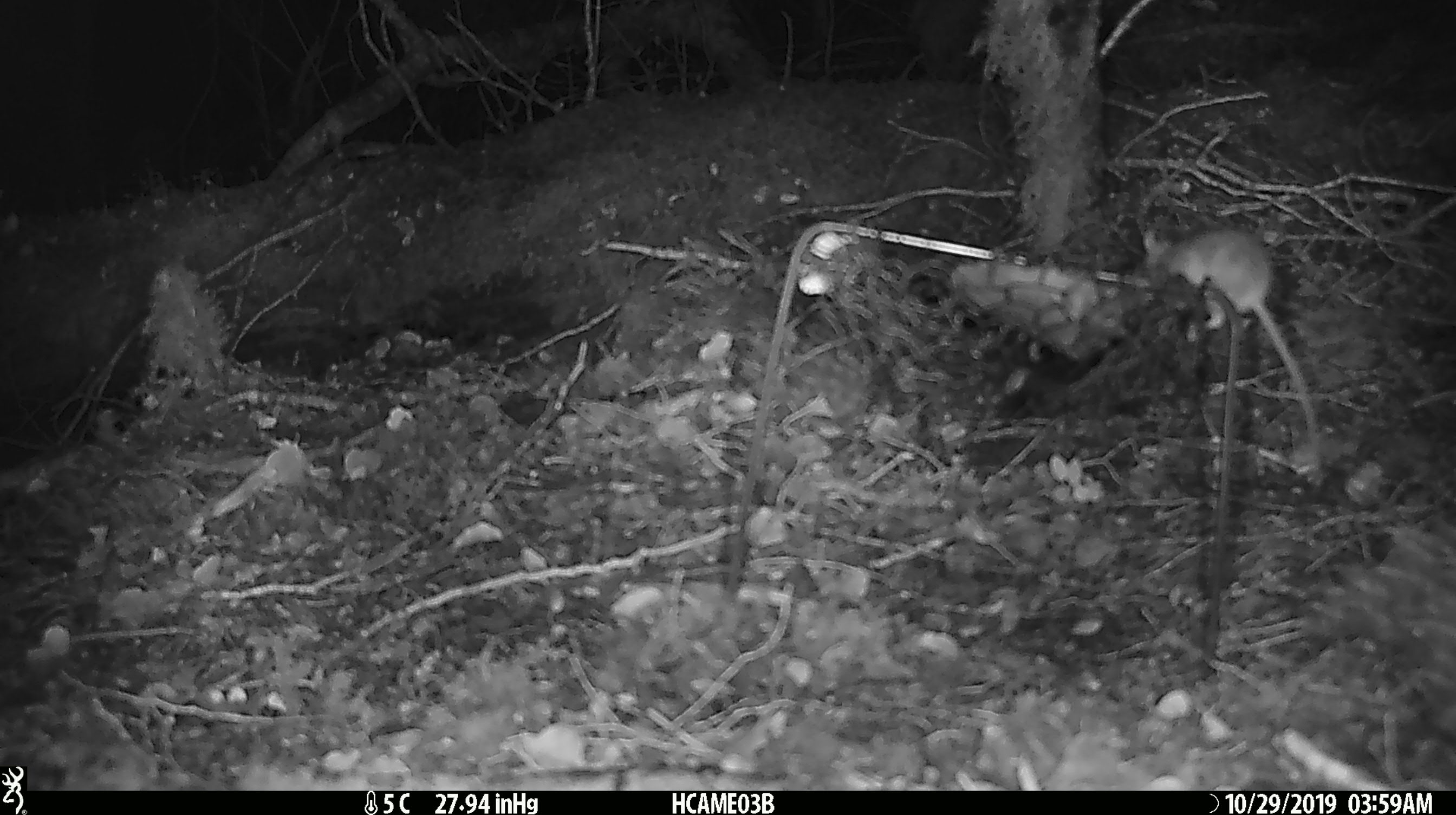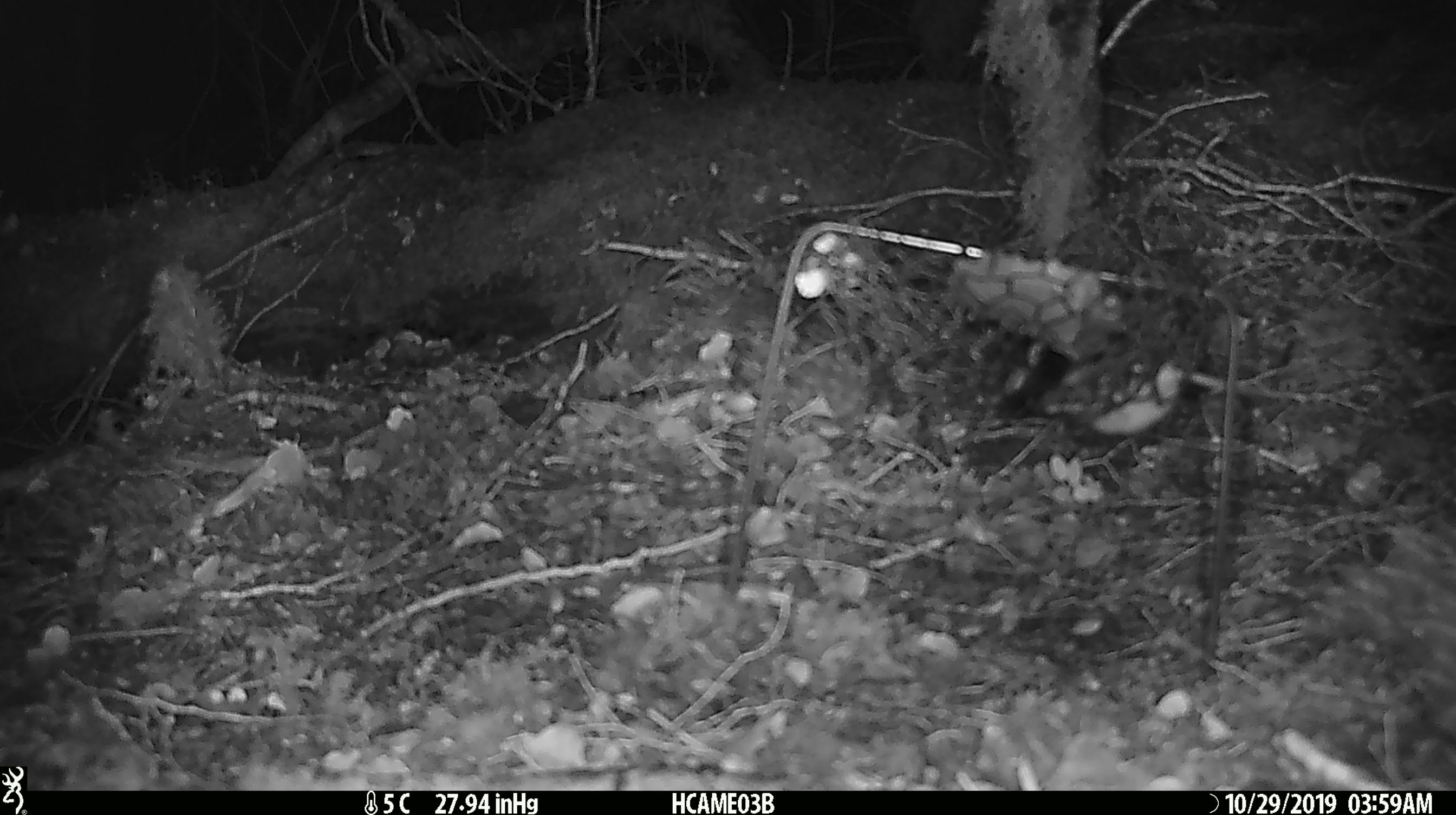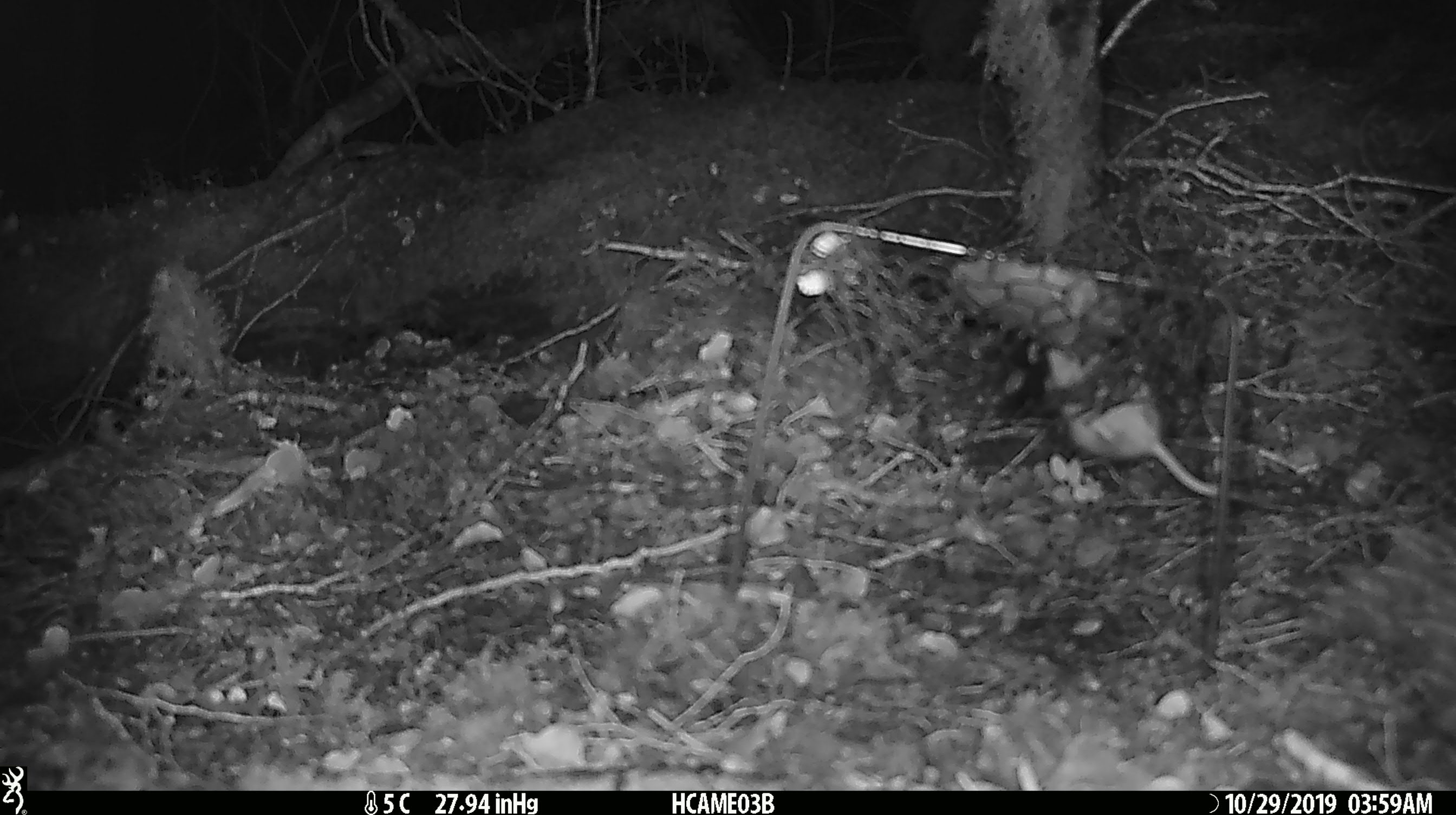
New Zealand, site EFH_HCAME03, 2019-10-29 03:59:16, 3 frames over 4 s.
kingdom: Animalia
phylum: Chordata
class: Mammalia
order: Rodentia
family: Muridae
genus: Mus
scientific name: Mus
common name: mouse